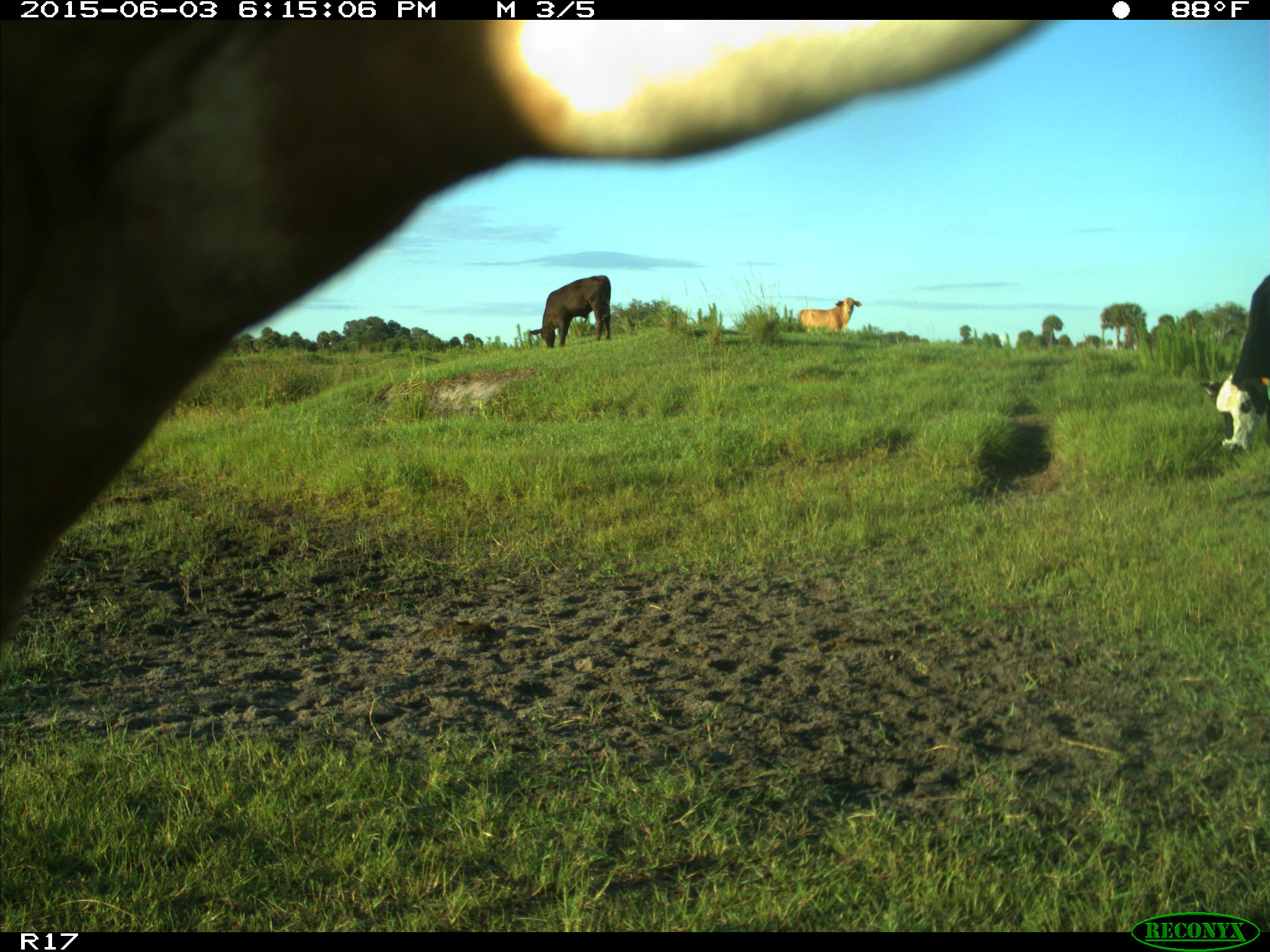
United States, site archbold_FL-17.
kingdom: Animalia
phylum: Chordata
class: Mammalia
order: Artiodactyla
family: Bovidae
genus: Bos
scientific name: Bos taurus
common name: domestic cow